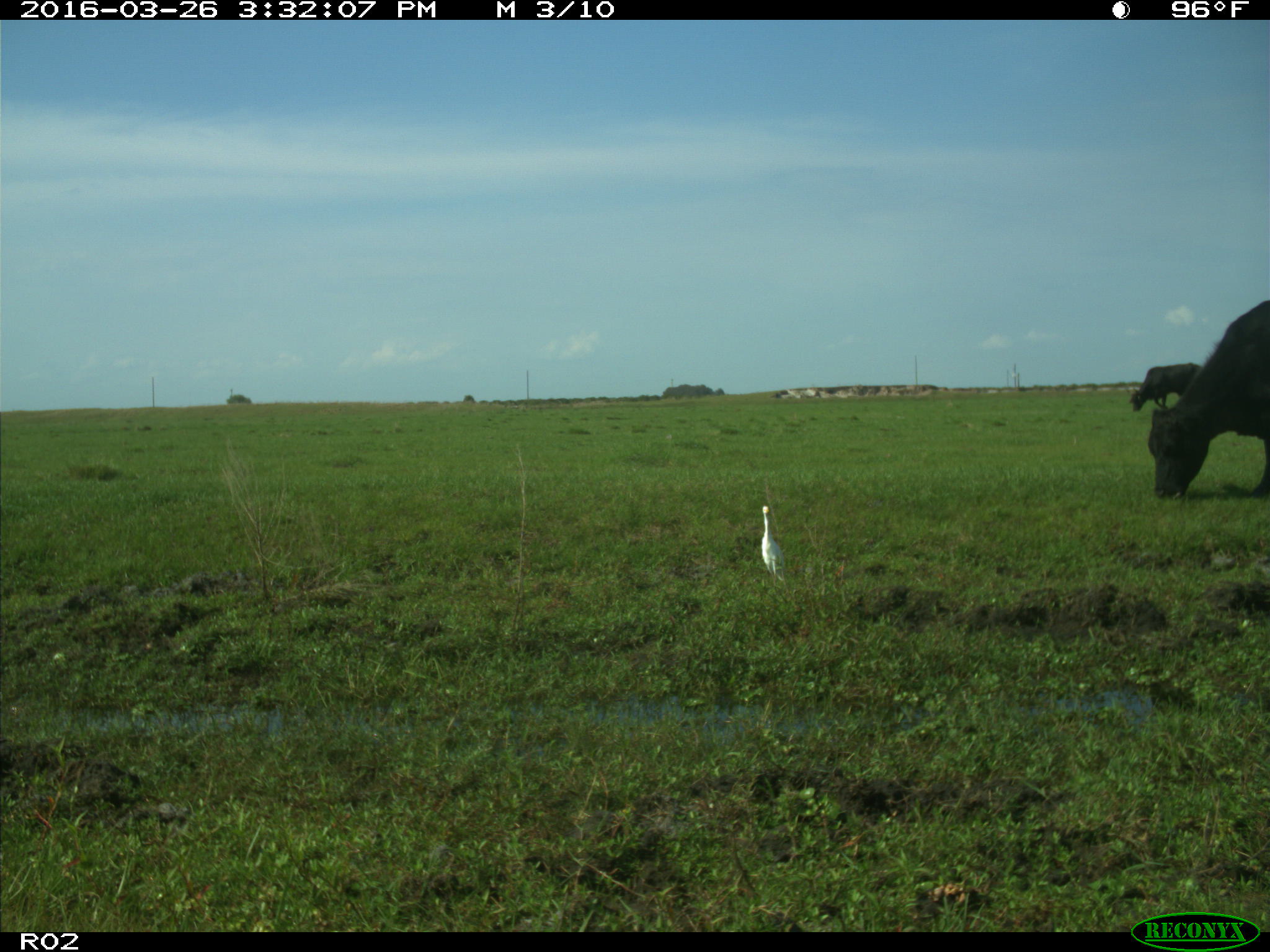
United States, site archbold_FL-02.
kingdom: Animalia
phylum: Chordata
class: Mammalia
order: Artiodactyla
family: Bovidae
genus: Bos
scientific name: Bos taurus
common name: domestic cow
Bos taurus (domestic cow).